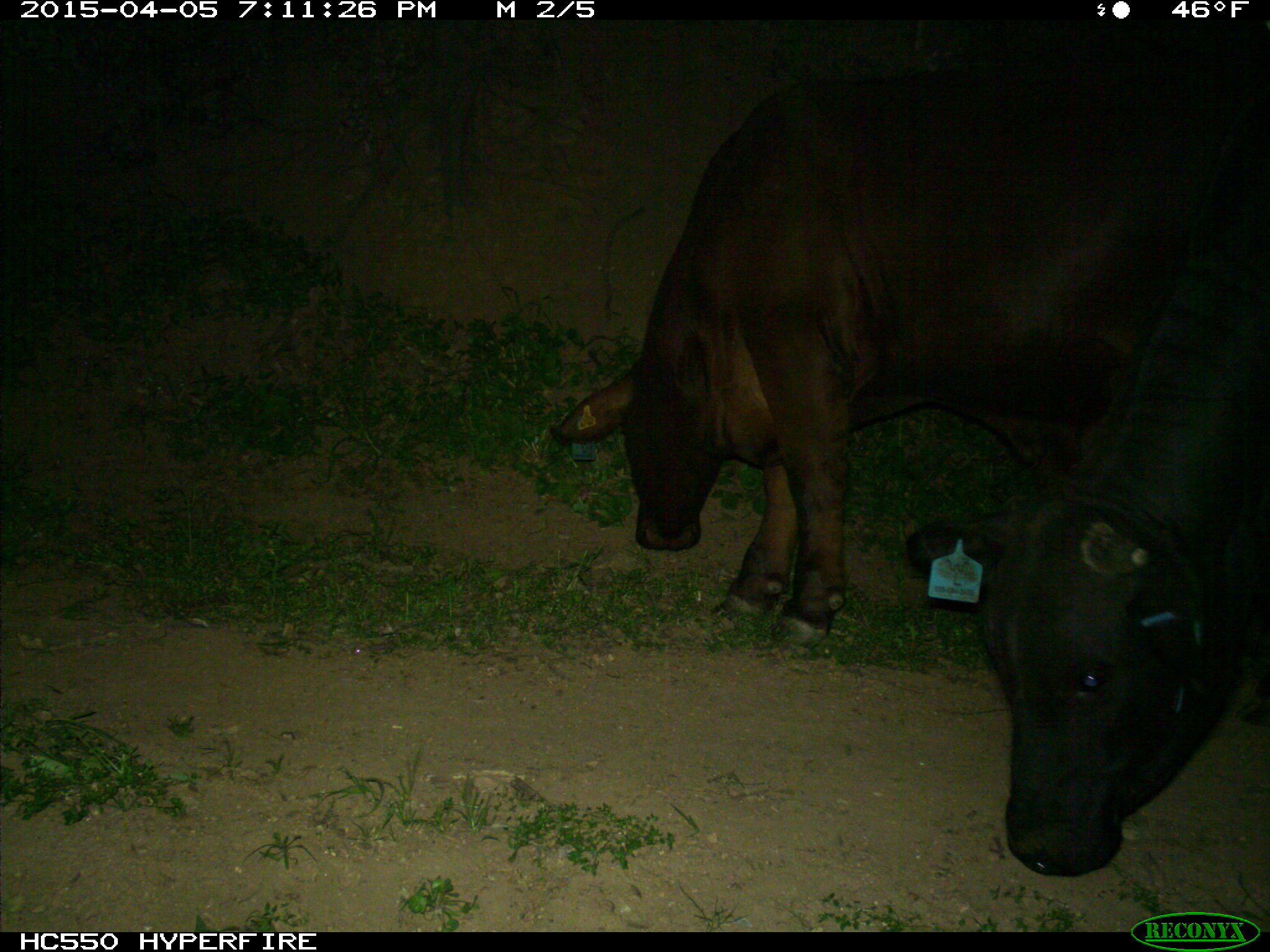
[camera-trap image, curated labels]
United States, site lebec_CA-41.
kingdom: Animalia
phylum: Chordata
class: Mammalia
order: Artiodactyla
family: Bovidae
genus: Bos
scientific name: Bos taurus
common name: domestic cow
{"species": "Bos taurus (domestic cow)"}